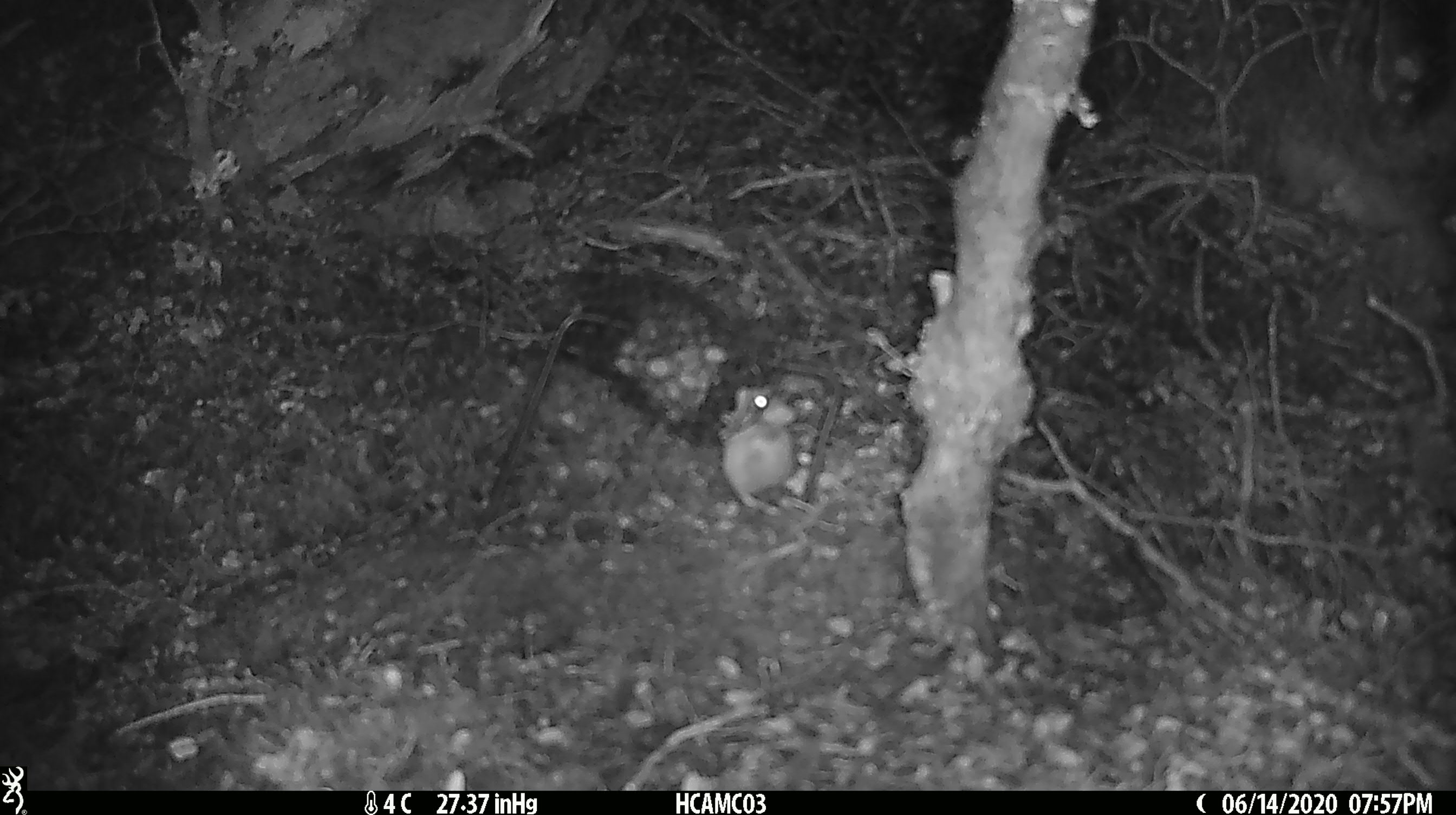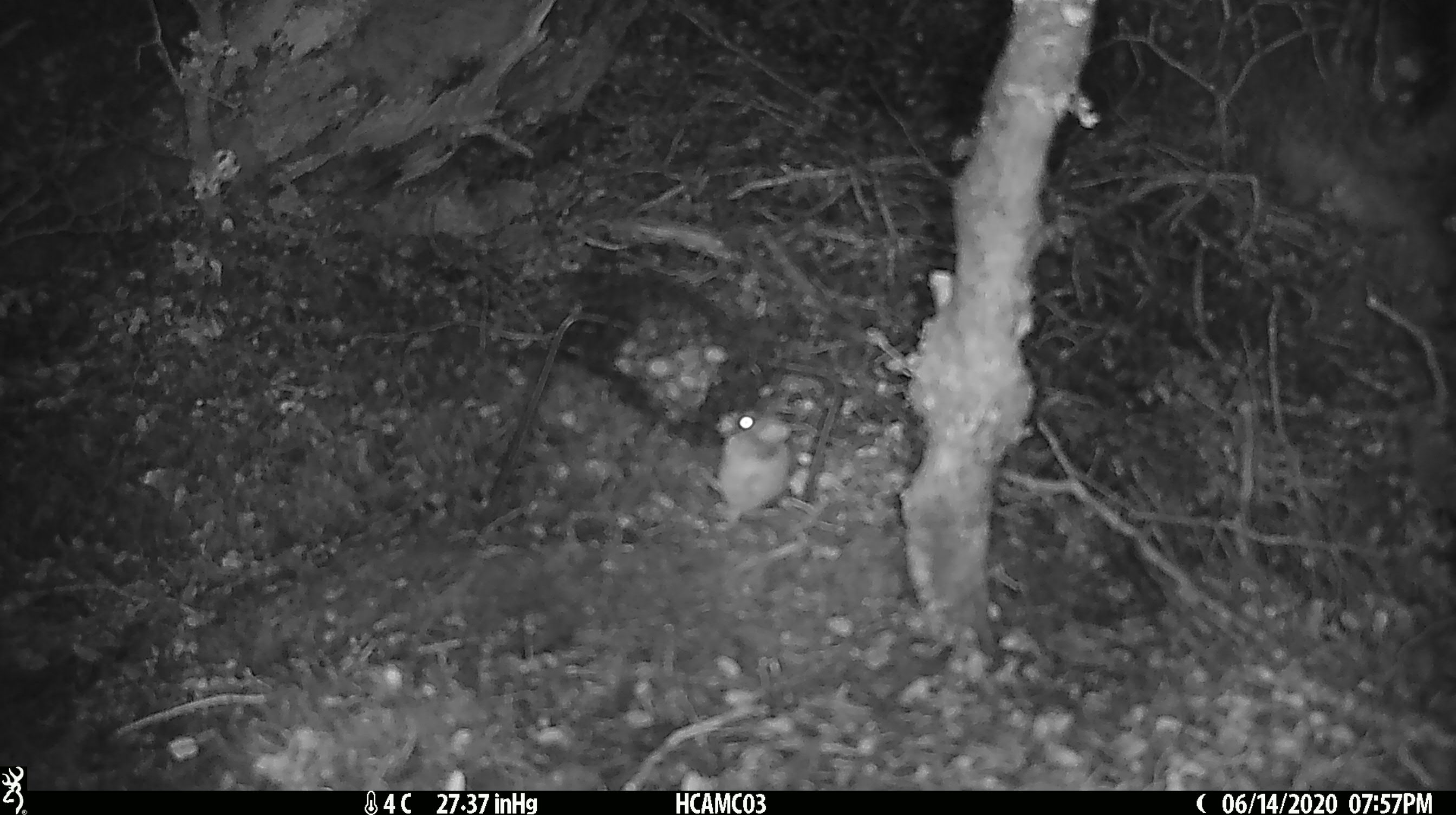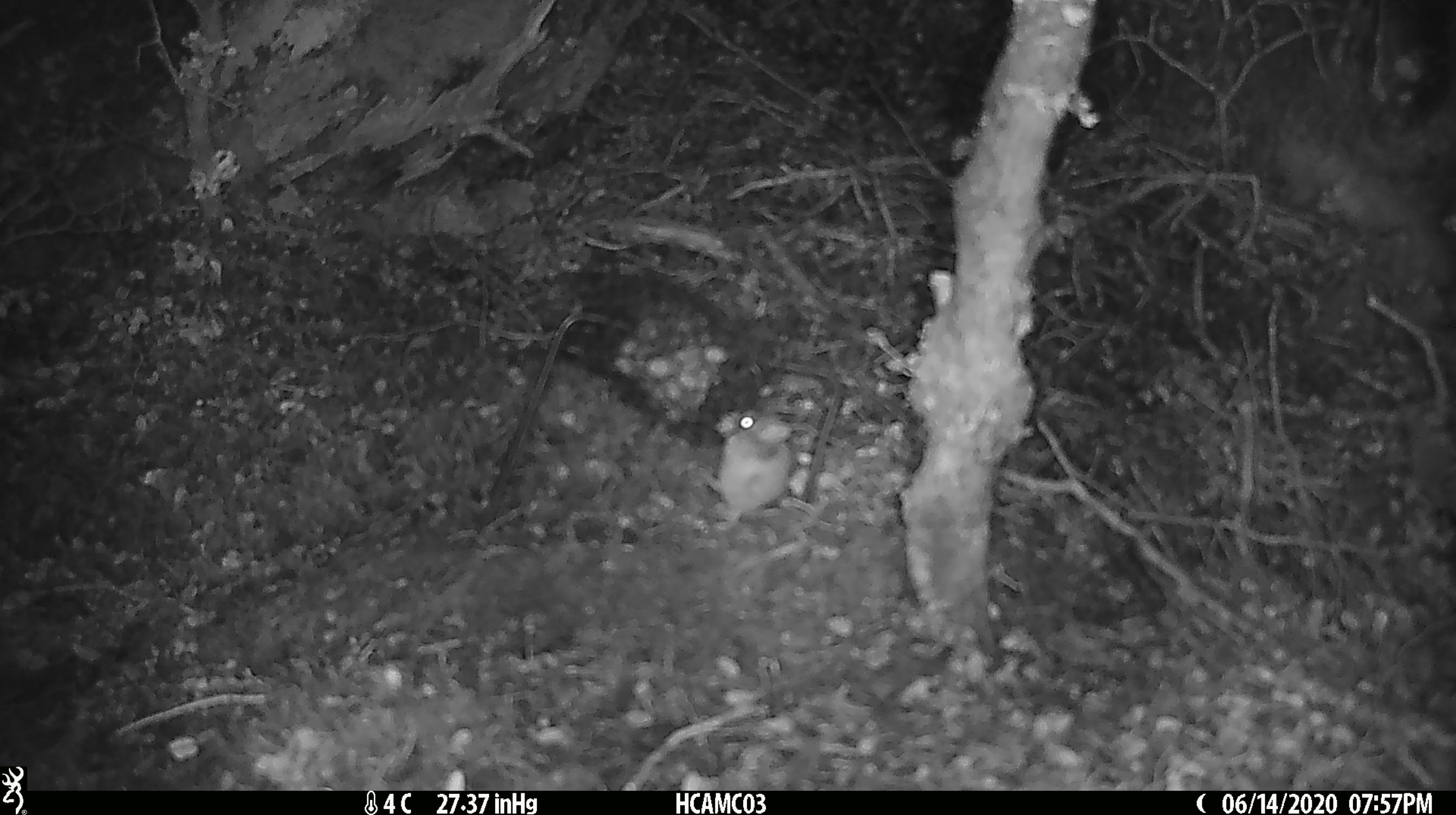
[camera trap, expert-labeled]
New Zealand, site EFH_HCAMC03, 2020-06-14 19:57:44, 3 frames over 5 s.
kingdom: Animalia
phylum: Chordata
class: Mammalia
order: Rodentia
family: Muridae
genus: Mus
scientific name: Mus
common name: mouse